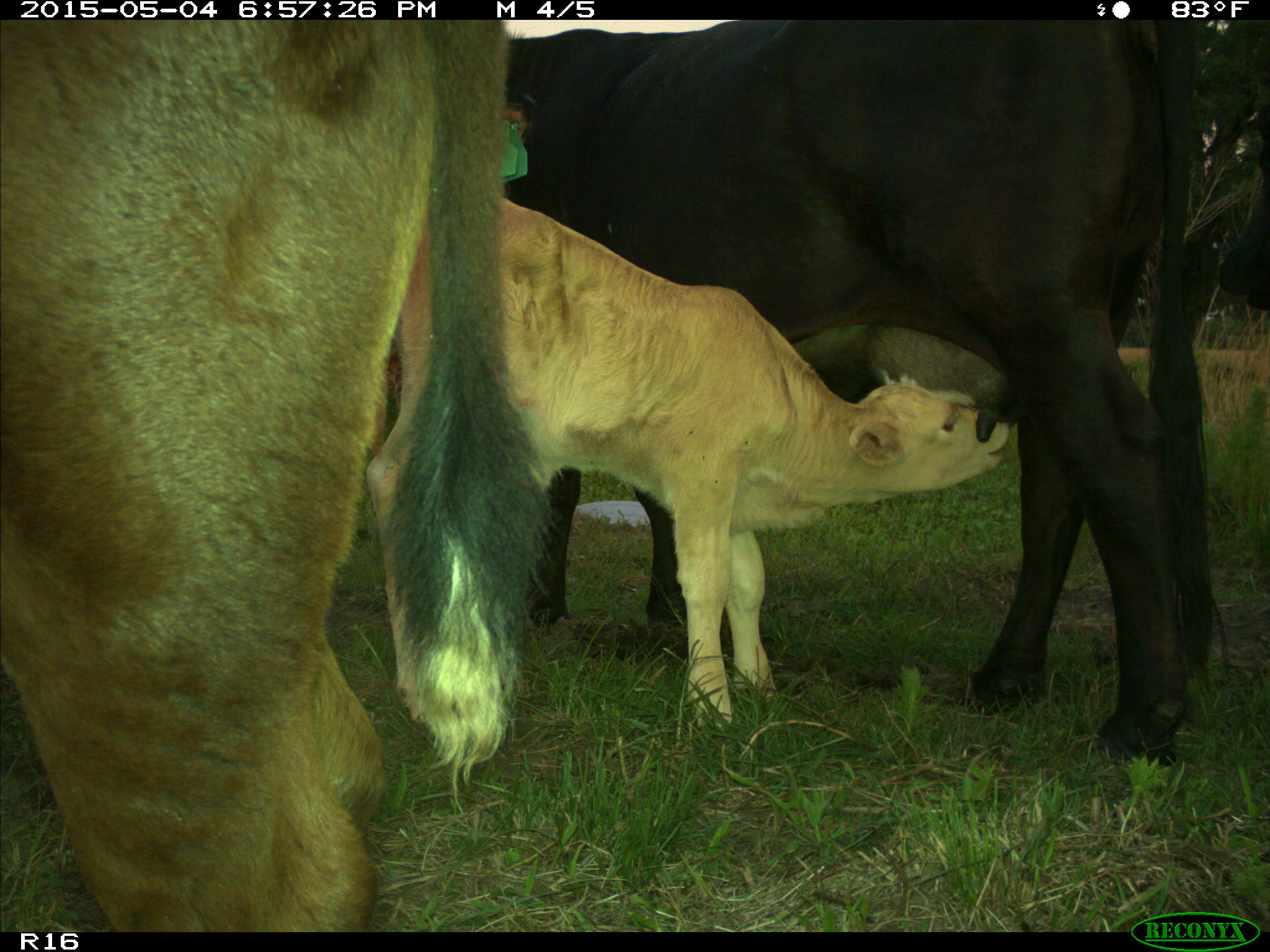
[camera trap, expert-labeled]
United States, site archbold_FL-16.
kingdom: Animalia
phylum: Chordata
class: Mammalia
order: Artiodactyla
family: Bovidae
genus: Bos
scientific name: Bos taurus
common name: domestic cow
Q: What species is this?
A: Bos taurus (domestic cow).